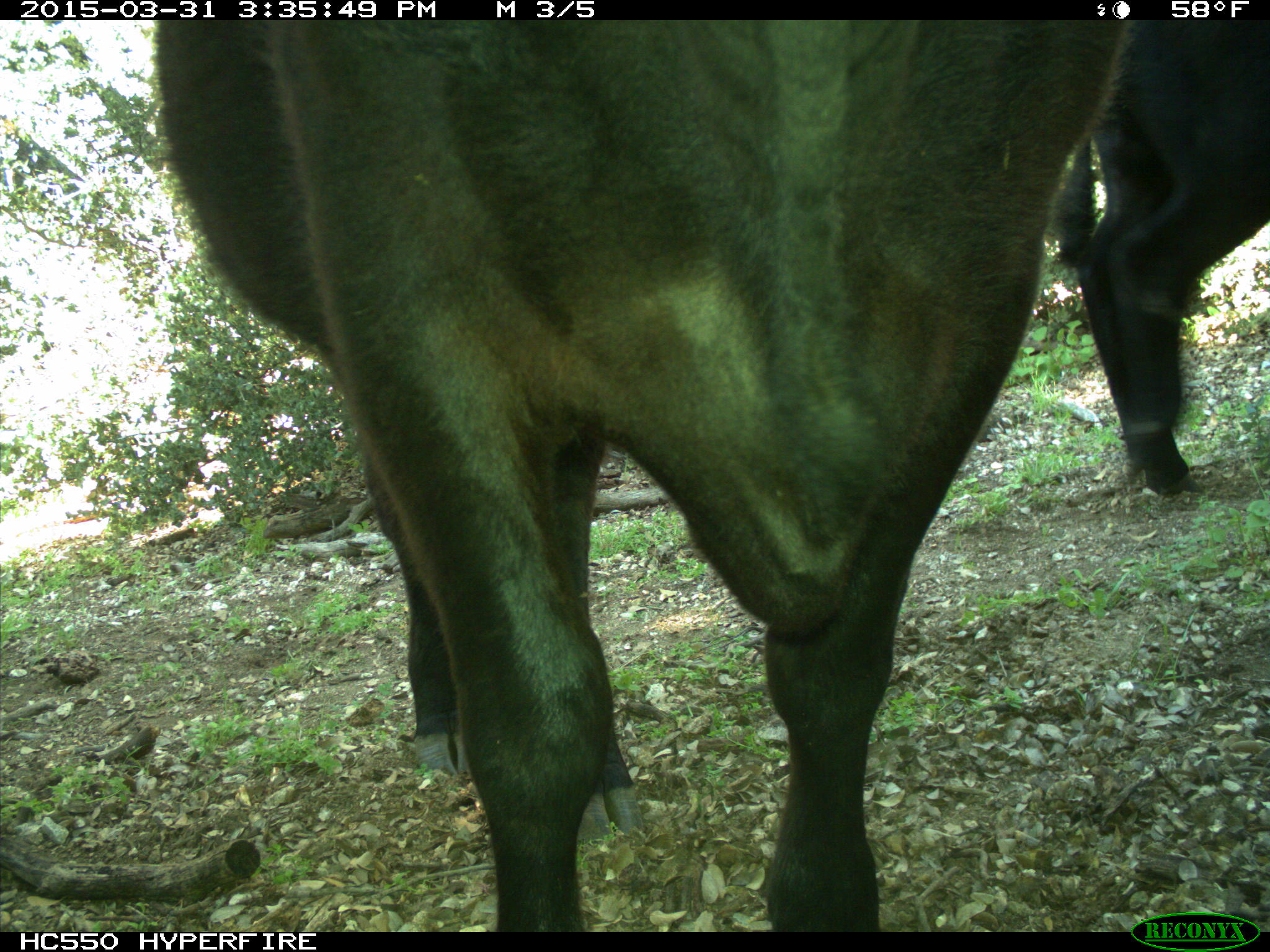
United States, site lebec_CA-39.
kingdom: Animalia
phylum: Chordata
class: Mammalia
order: Artiodactyla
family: Bovidae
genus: Bos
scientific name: Bos taurus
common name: domestic cow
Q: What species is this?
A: Bos taurus (domestic cow).